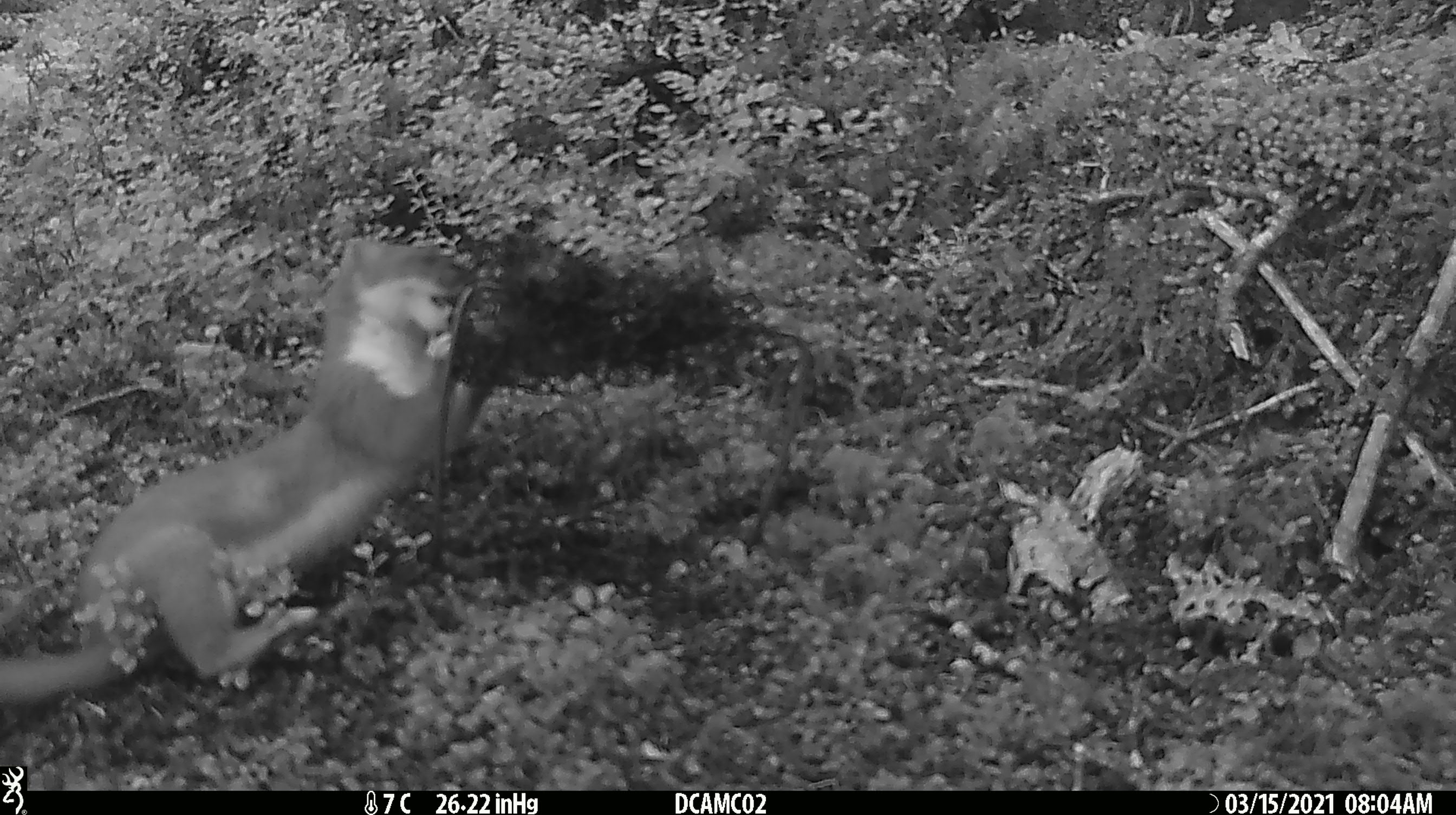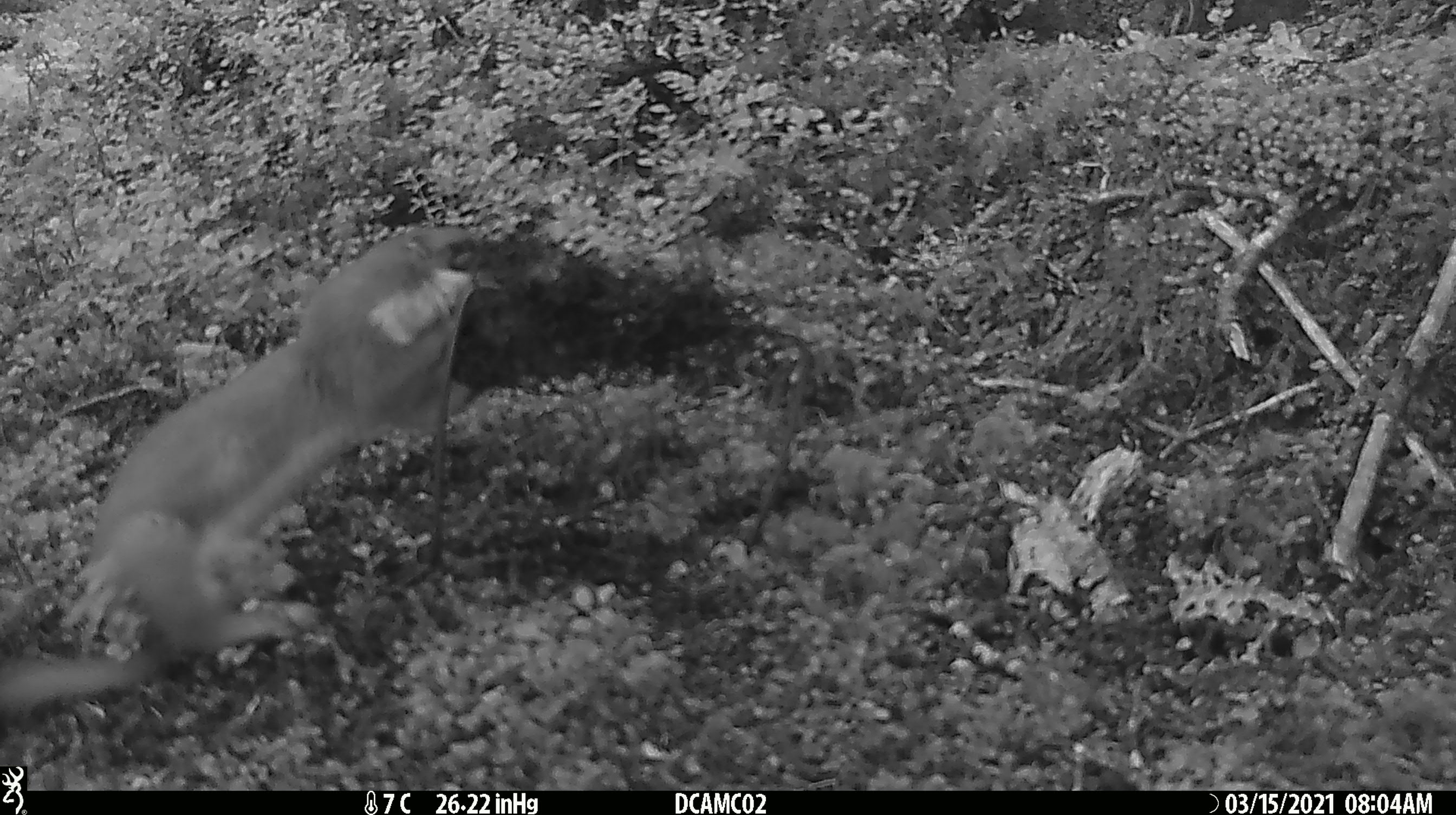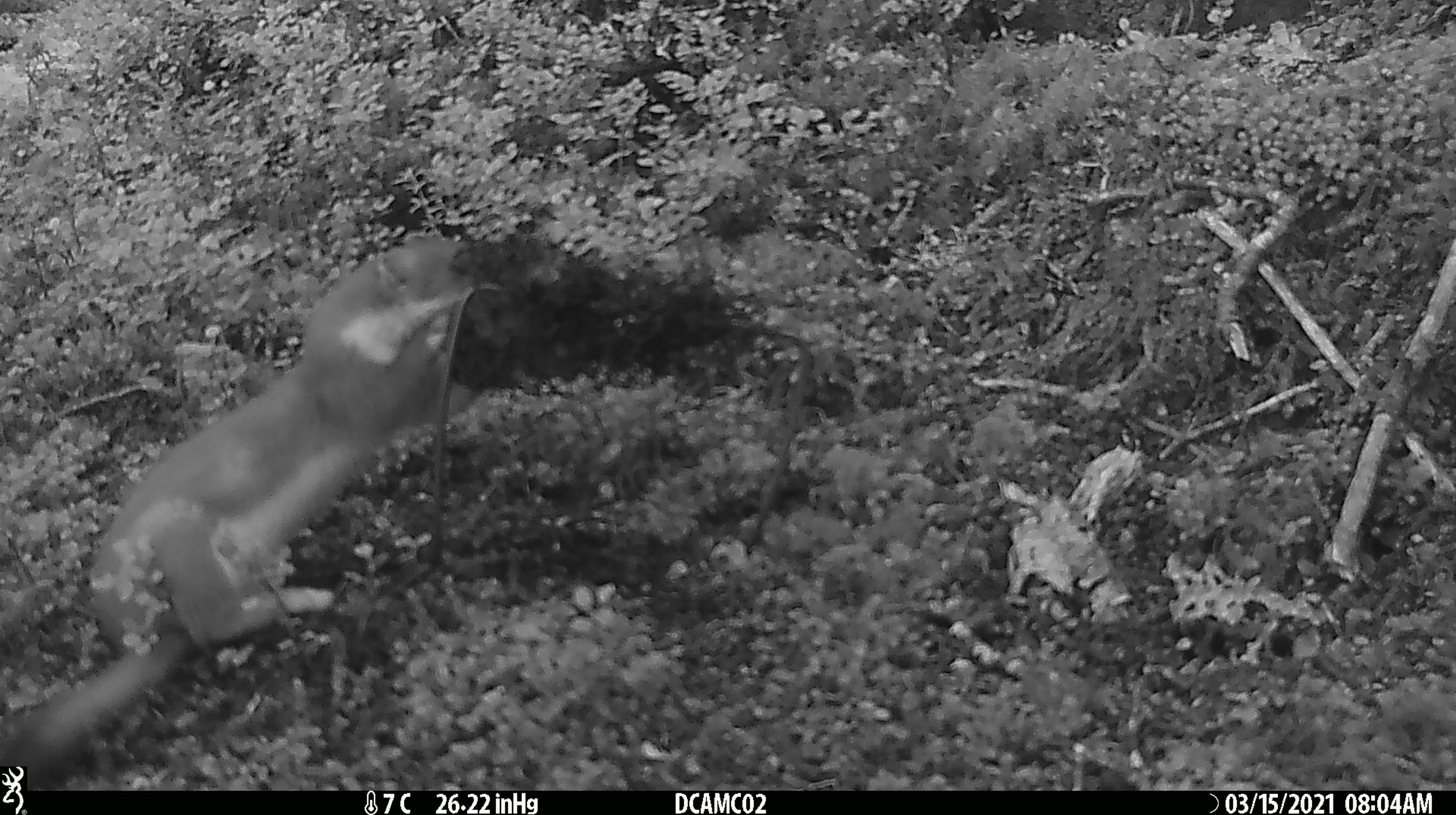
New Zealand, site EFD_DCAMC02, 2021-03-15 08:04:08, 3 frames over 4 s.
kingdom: Animalia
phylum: Chordata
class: Mammalia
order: Carnivora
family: Mustelidae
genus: Mustela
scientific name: Mustela erminea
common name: stoat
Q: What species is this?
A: Stoat (Mustela erminea).